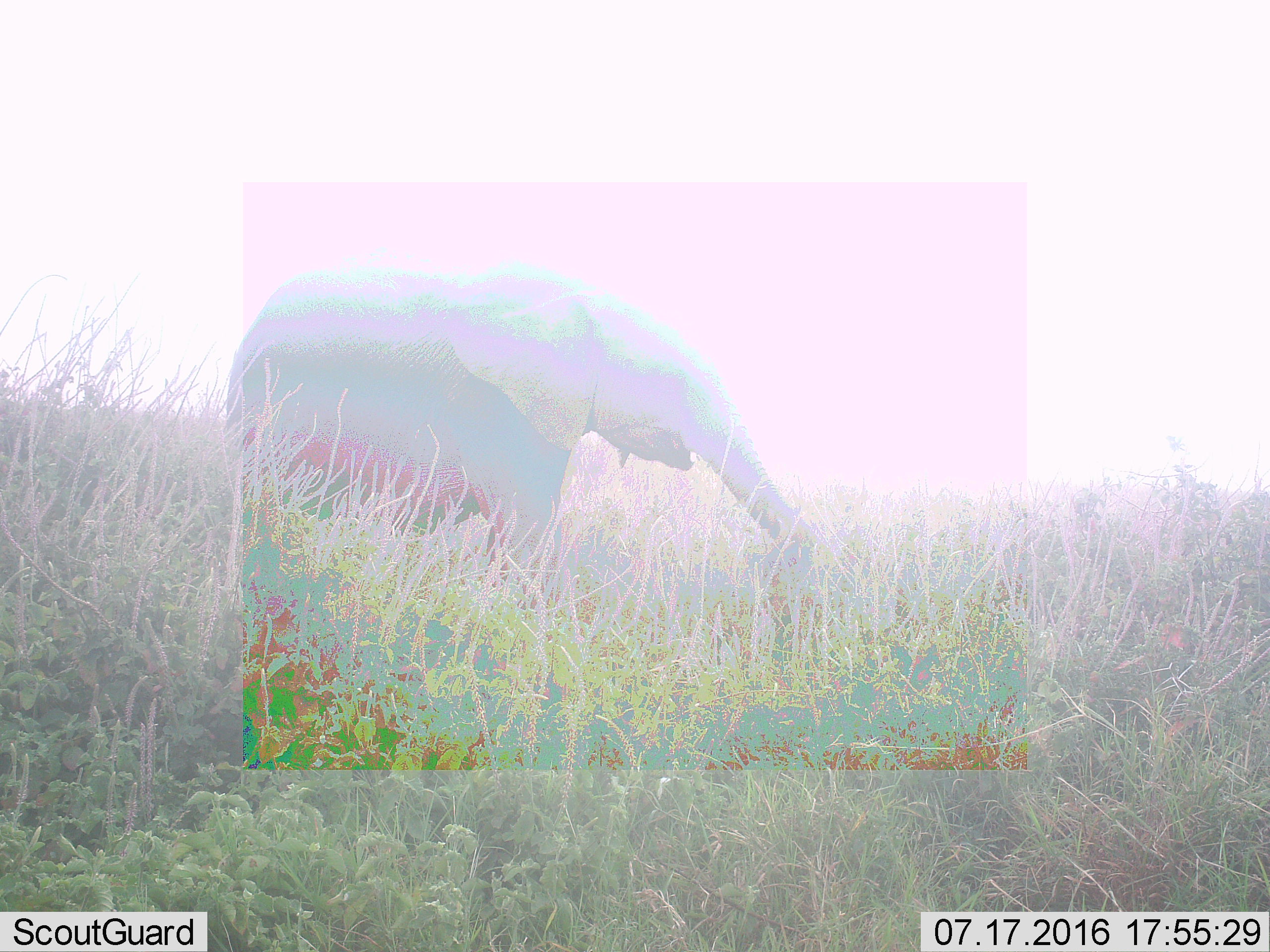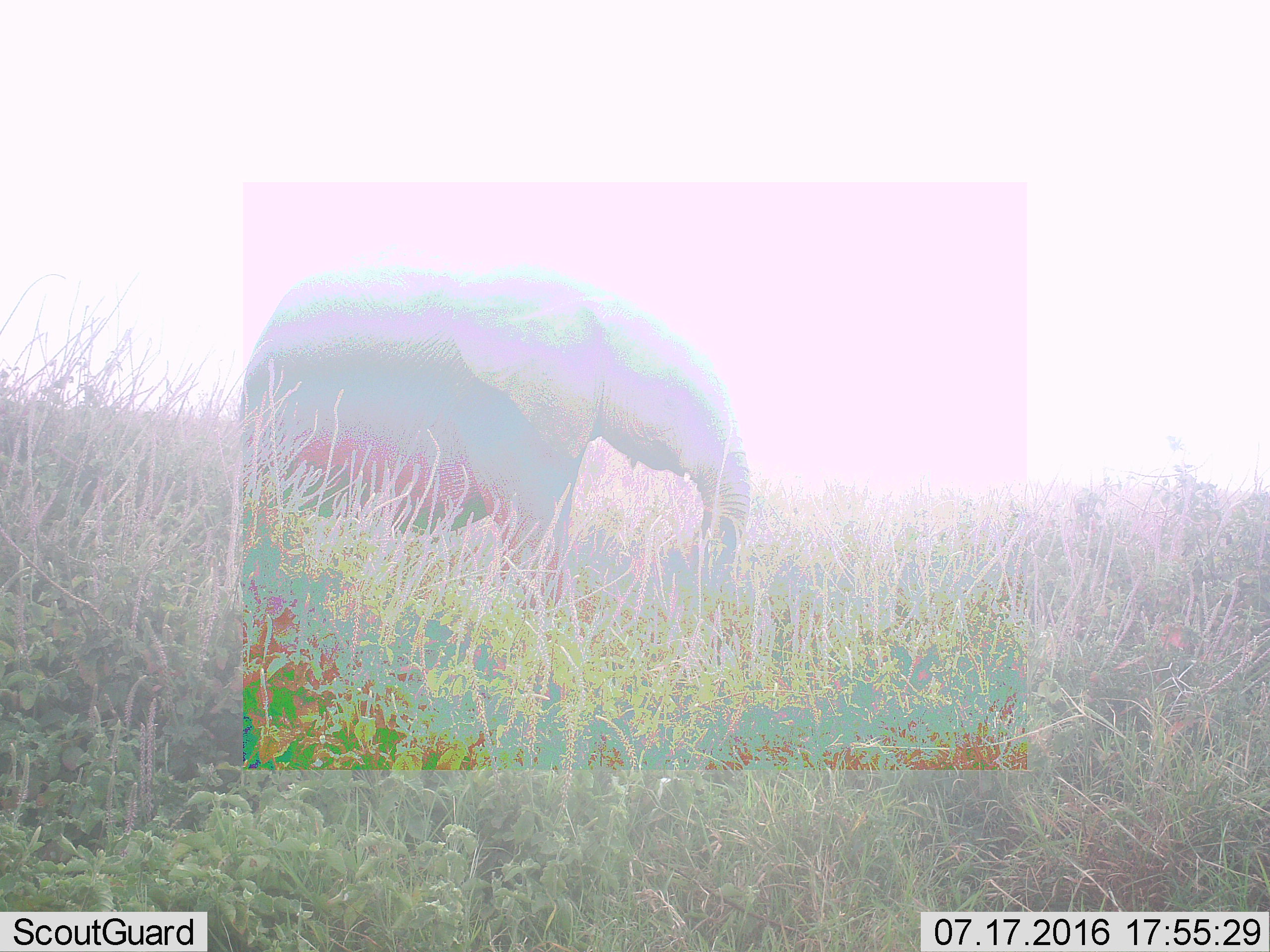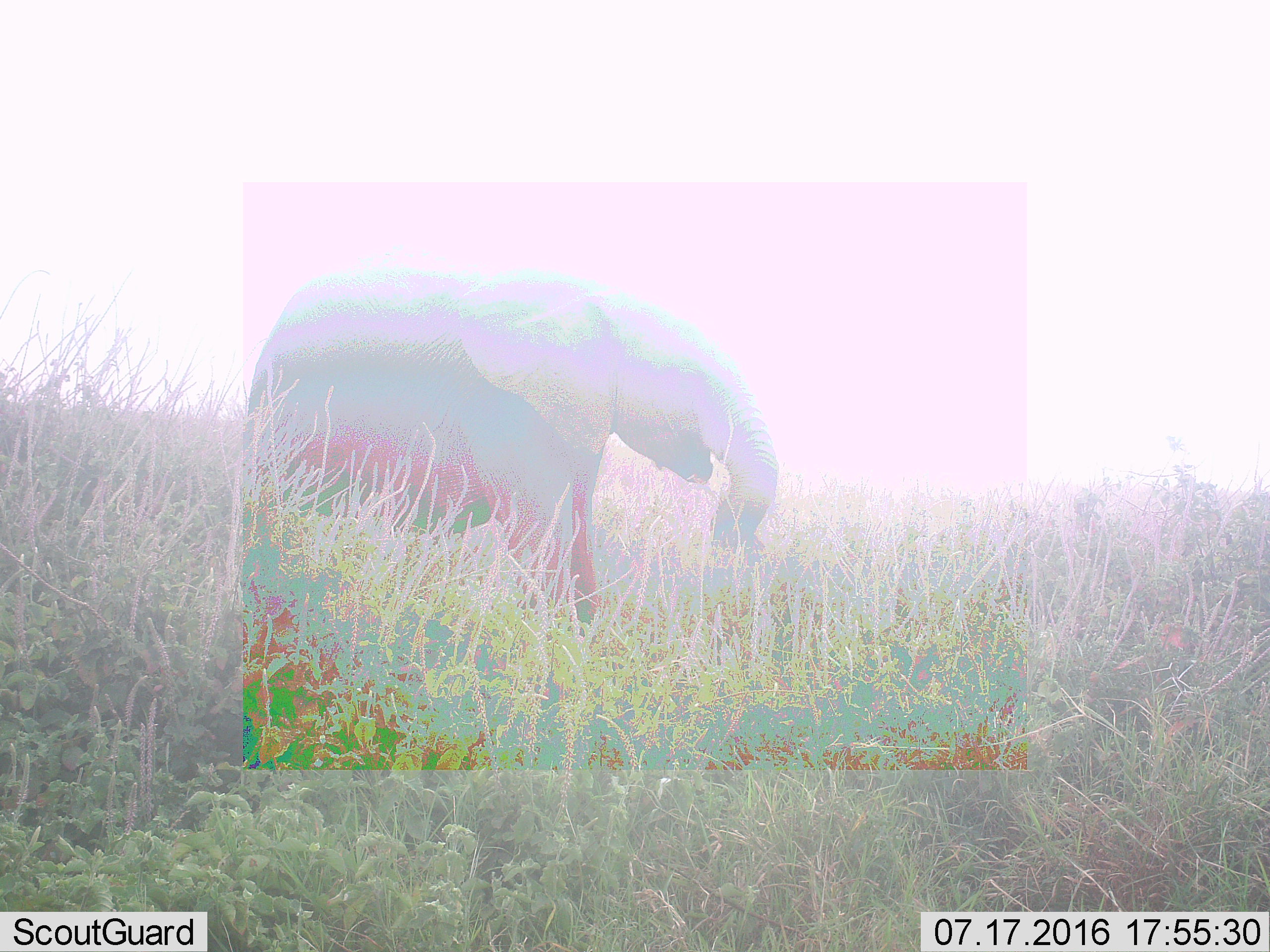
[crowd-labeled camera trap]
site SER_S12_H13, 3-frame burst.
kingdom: Animalia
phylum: Chordata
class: Mammalia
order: Proboscidea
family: Elephantidae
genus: Loxodonta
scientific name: Loxodonta africana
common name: african bush elephant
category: elephant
Elephant (african bush elephant) (Loxodonta africana), count 1. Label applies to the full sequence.